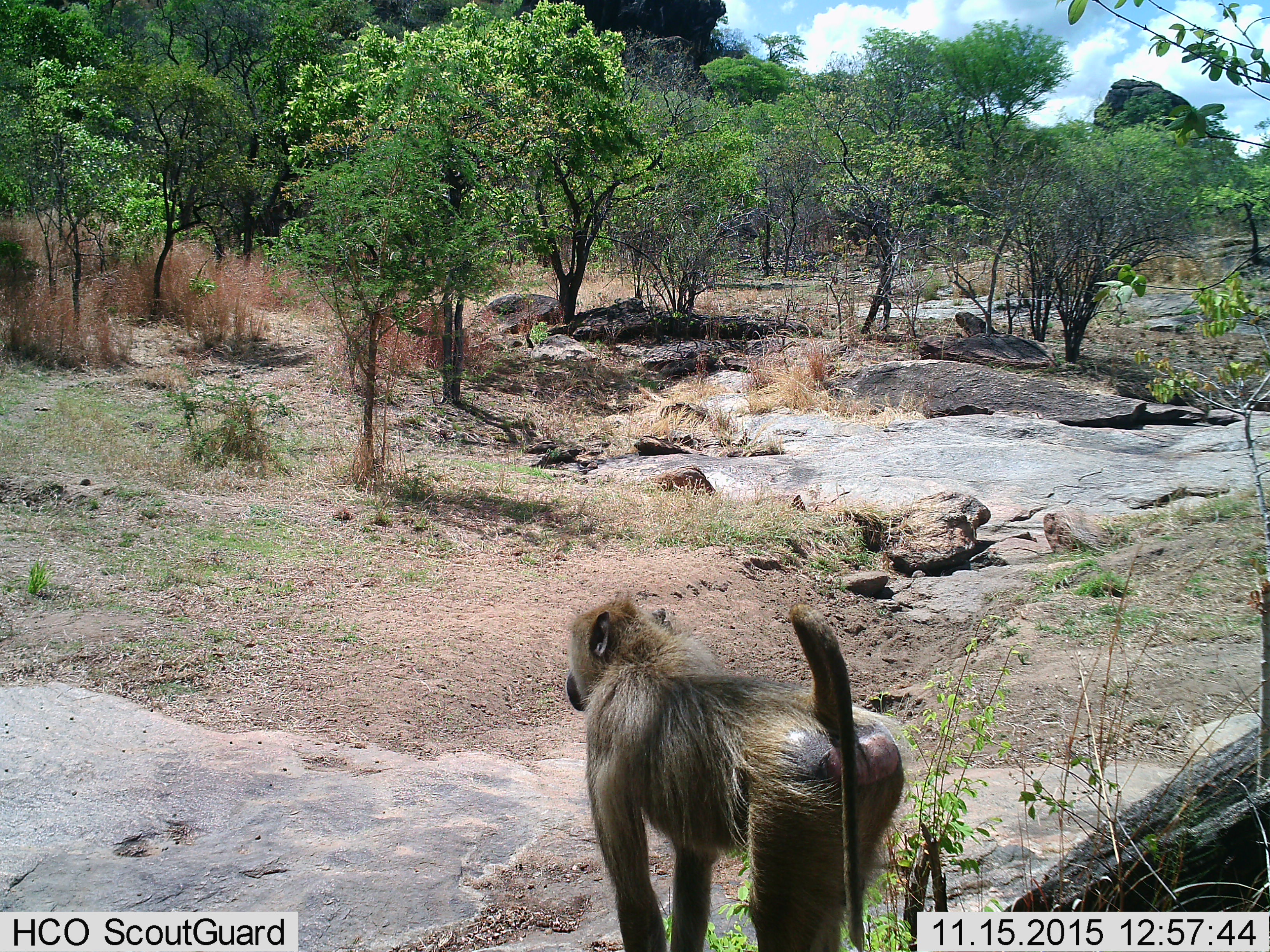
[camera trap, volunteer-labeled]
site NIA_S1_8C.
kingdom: Animalia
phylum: Chordata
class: Mammalia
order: Primates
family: Cercopithecidae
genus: Papio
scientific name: Papio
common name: baboon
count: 1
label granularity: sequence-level